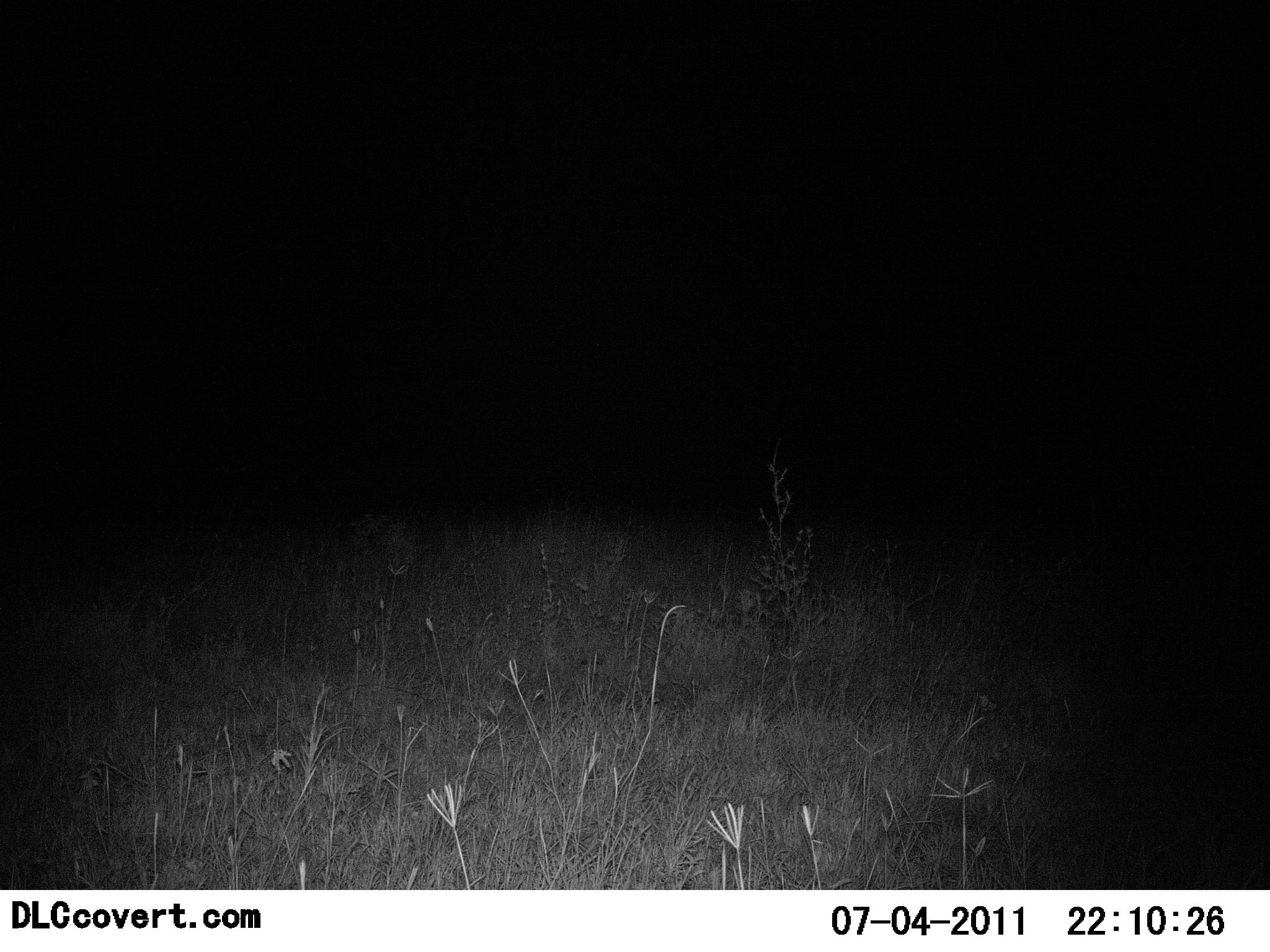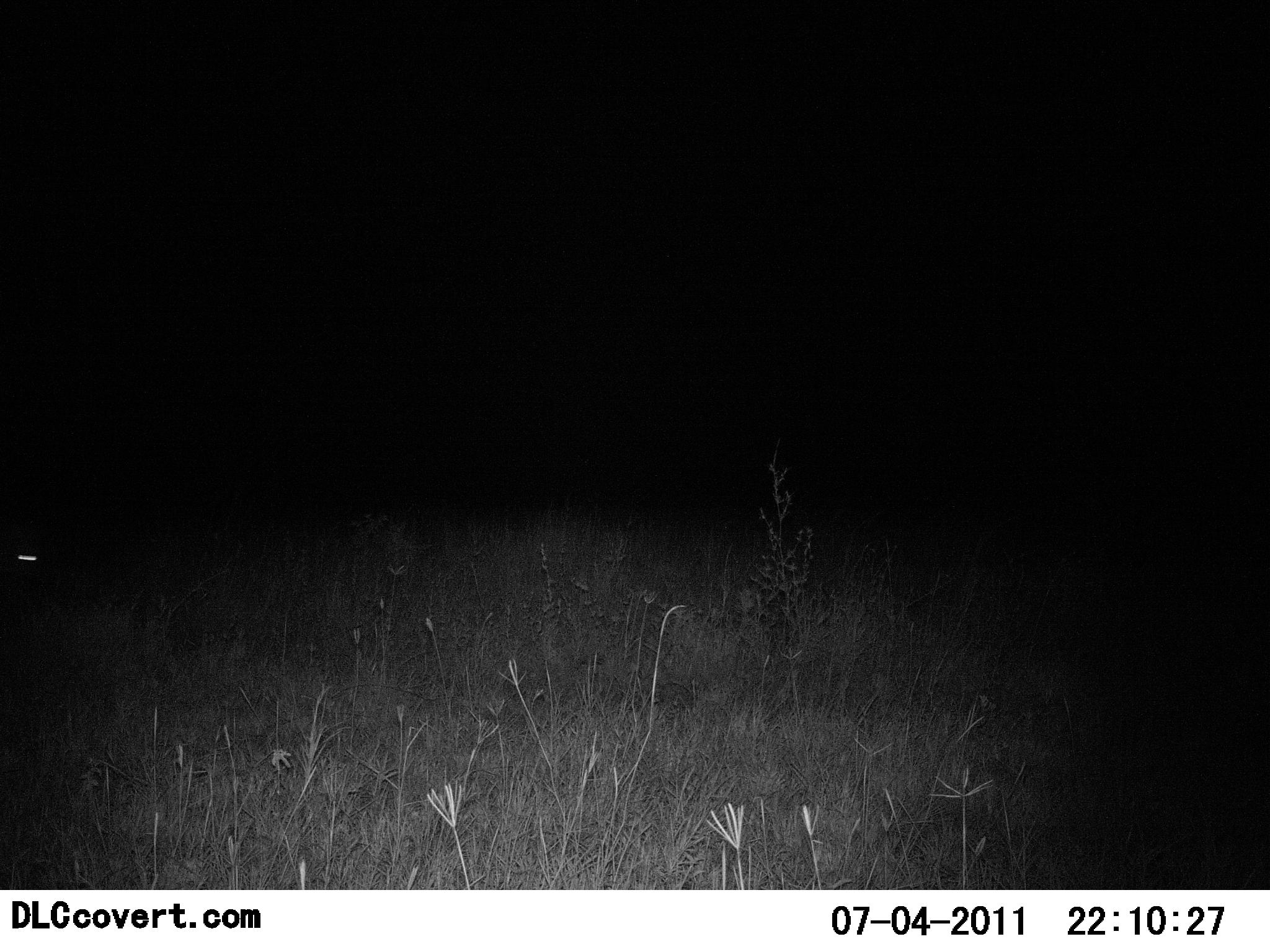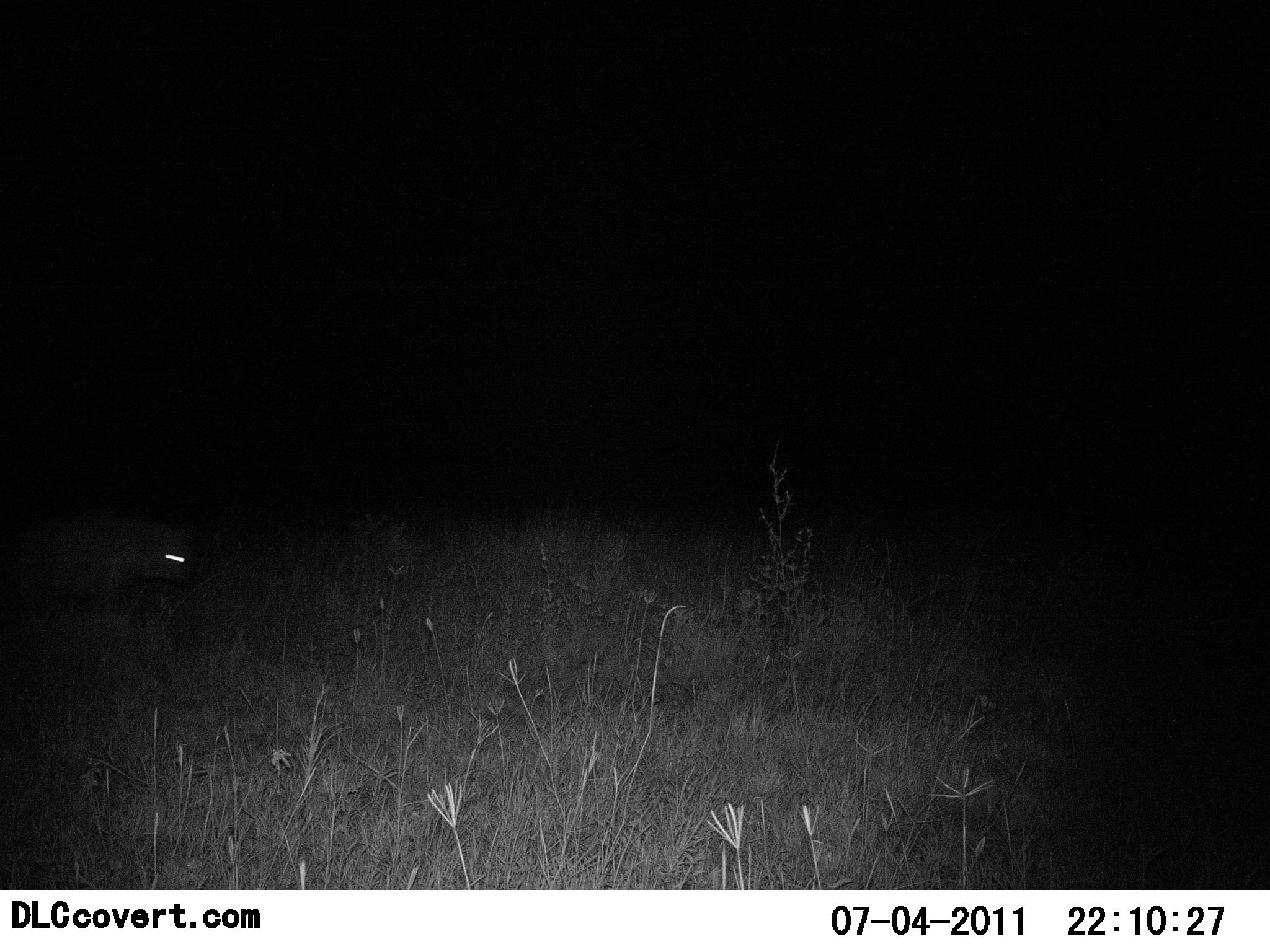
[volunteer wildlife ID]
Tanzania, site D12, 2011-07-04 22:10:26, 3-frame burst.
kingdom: Animalia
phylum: Chordata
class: Mammalia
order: Carnivora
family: Hyaenidae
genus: Crocuta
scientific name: Crocuta crocuta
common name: spotted hyena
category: hyenaspotted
Hyenaspotted (spotted hyena) (Crocuta crocuta), count 1. Behavior (volunteer vote fractions): standing 11%, resting 0%, moving 100%, interacting 0%. Young present (vote fraction): 0%. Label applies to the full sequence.